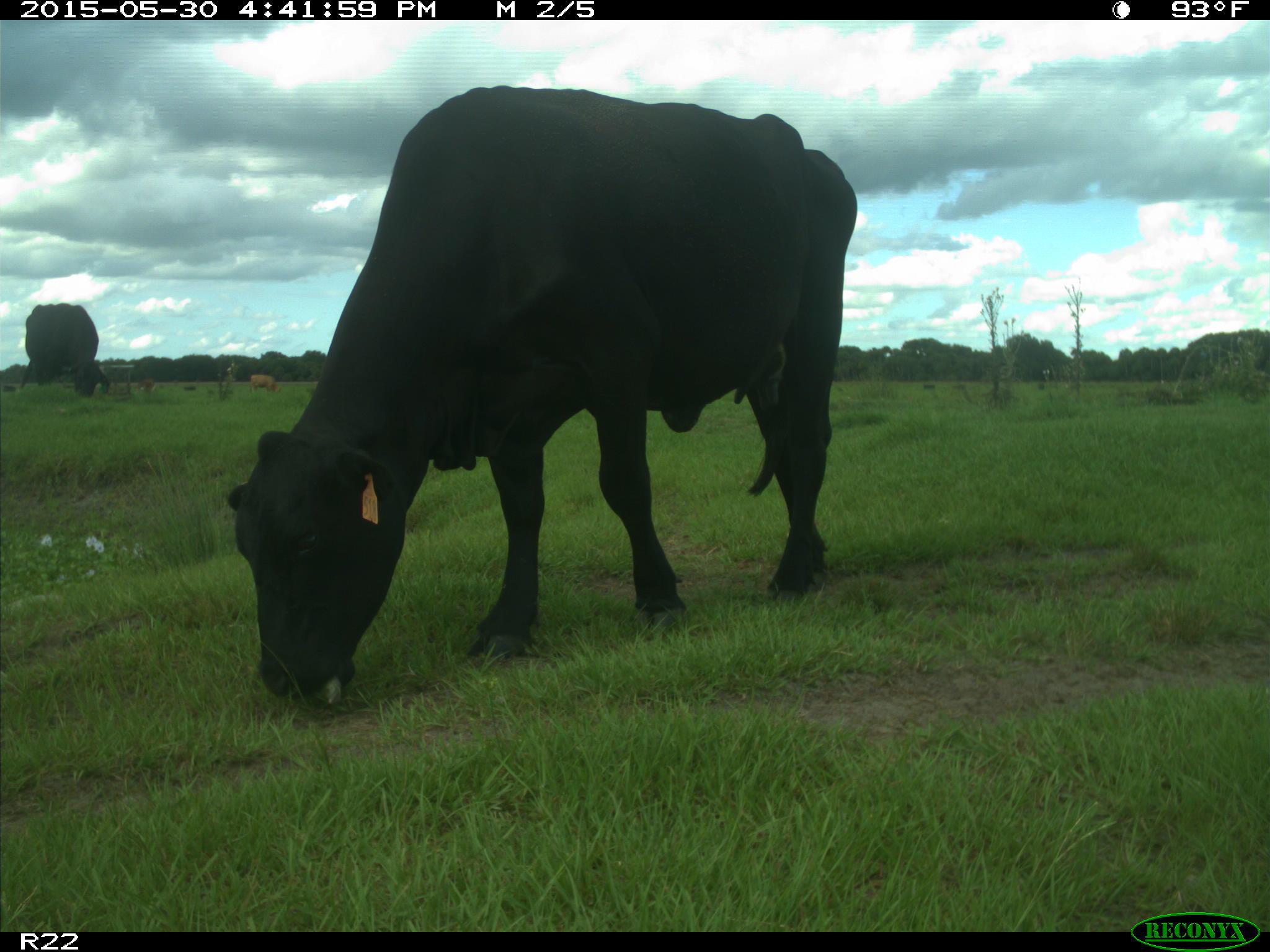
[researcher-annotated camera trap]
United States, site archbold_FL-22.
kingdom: Animalia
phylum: Chordata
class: Mammalia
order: Artiodactyla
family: Bovidae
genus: Bos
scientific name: Bos taurus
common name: domestic cow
Bos taurus (domestic cow).